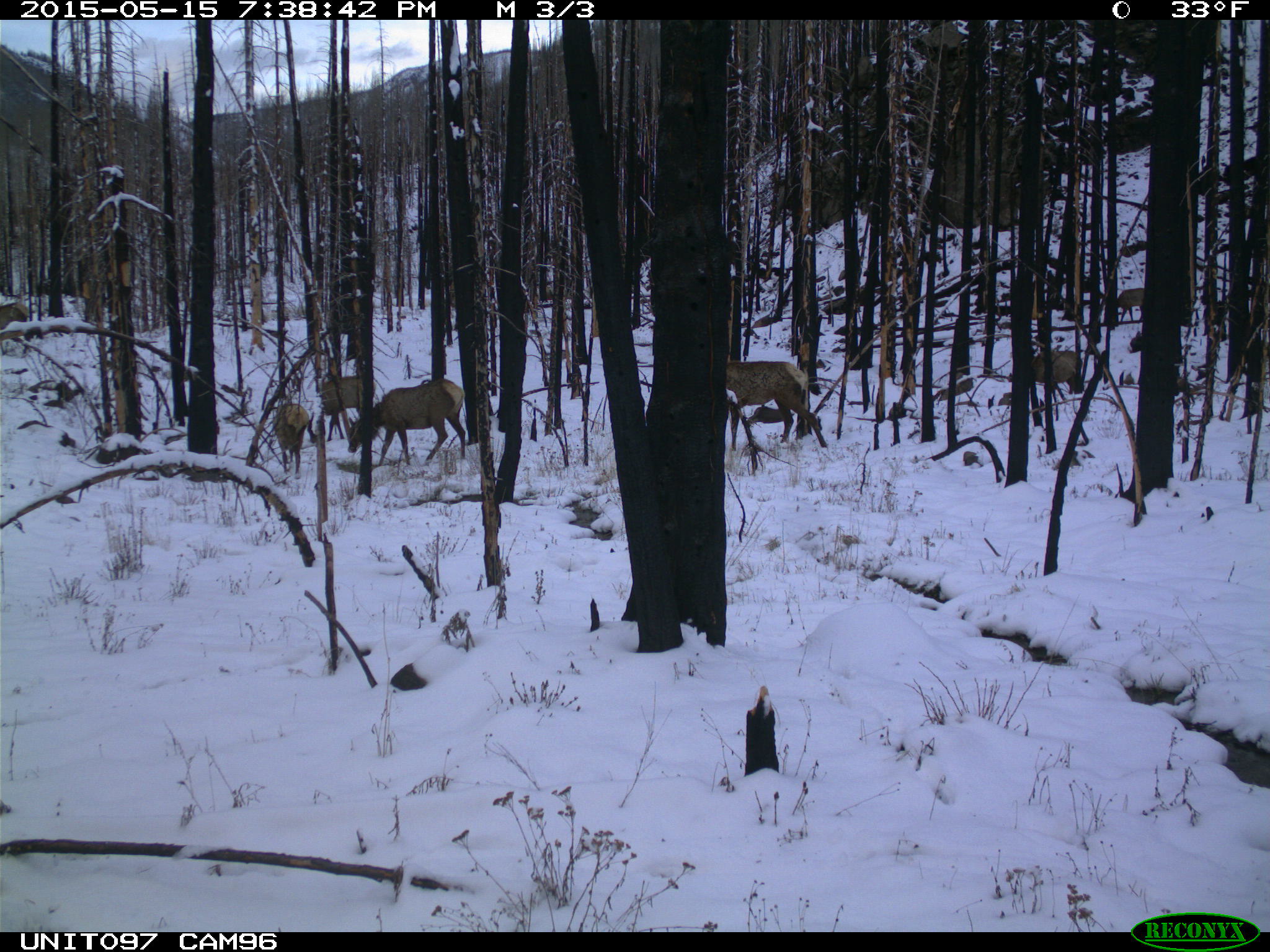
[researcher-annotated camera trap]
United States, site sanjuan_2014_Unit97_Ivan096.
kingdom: Animalia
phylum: Chordata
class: Mammalia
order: Artiodactyla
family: Cervidae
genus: Cervus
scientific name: Cervus elaphus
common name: red deer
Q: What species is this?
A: Cervus elaphus (red deer).